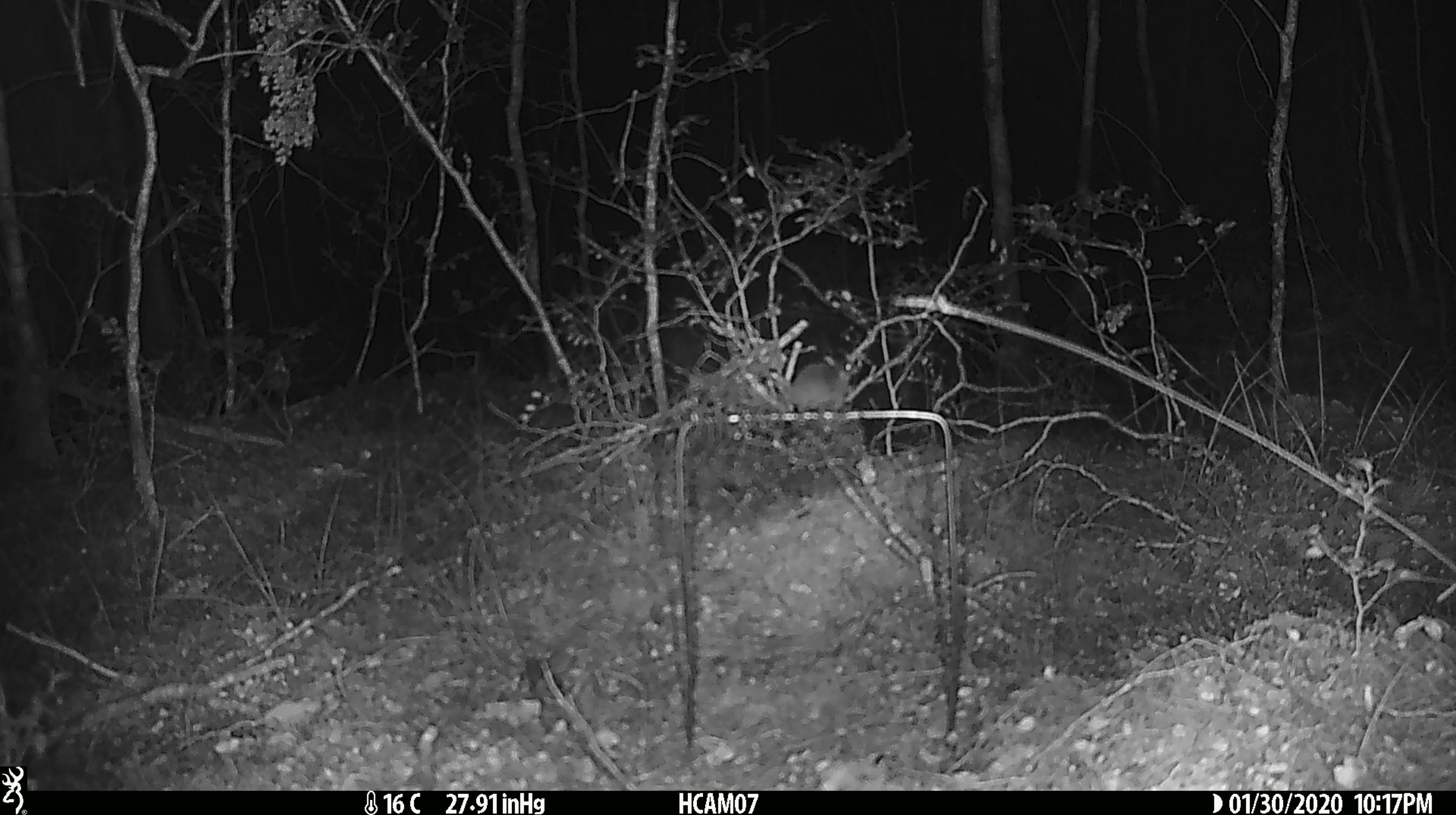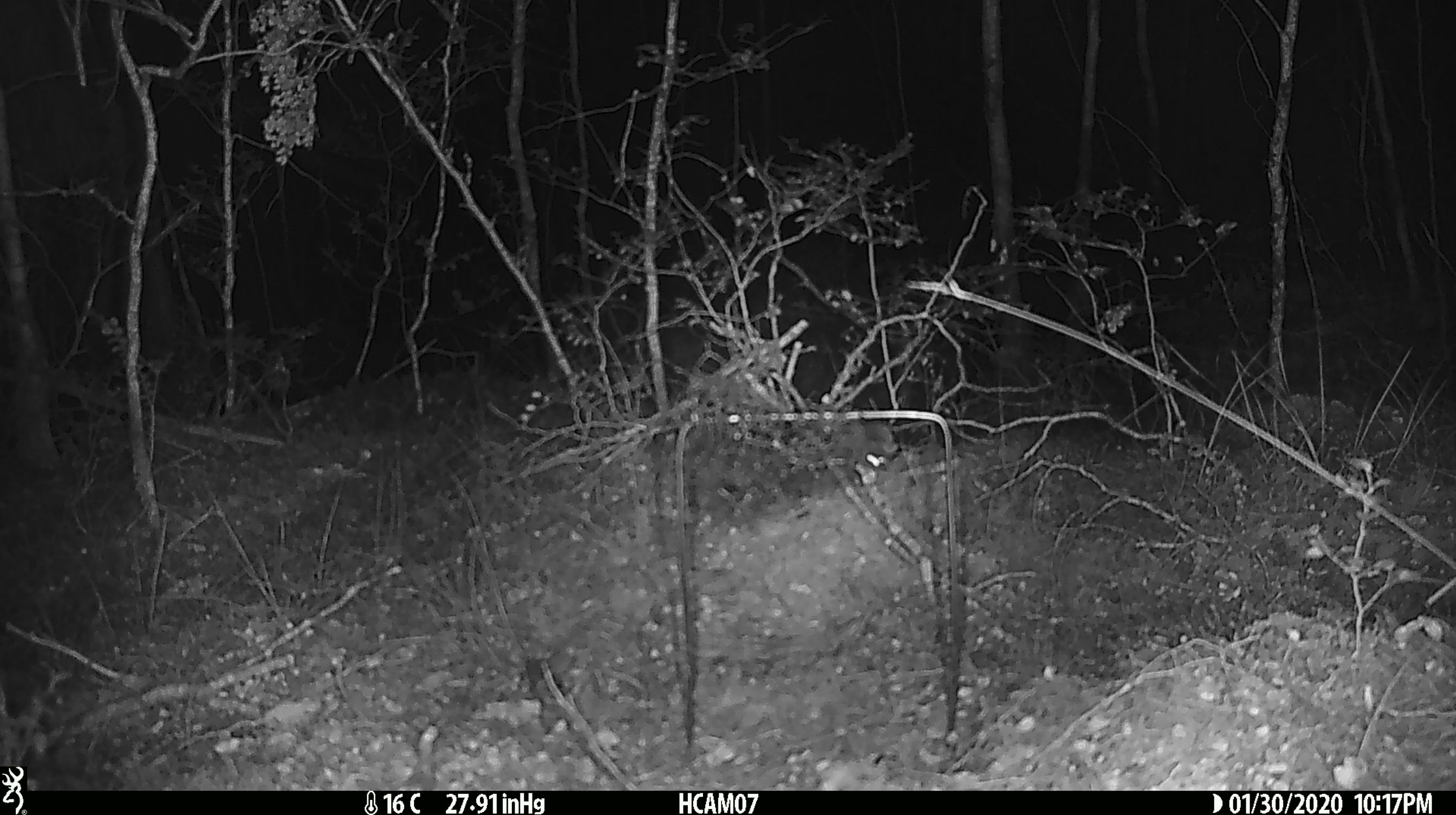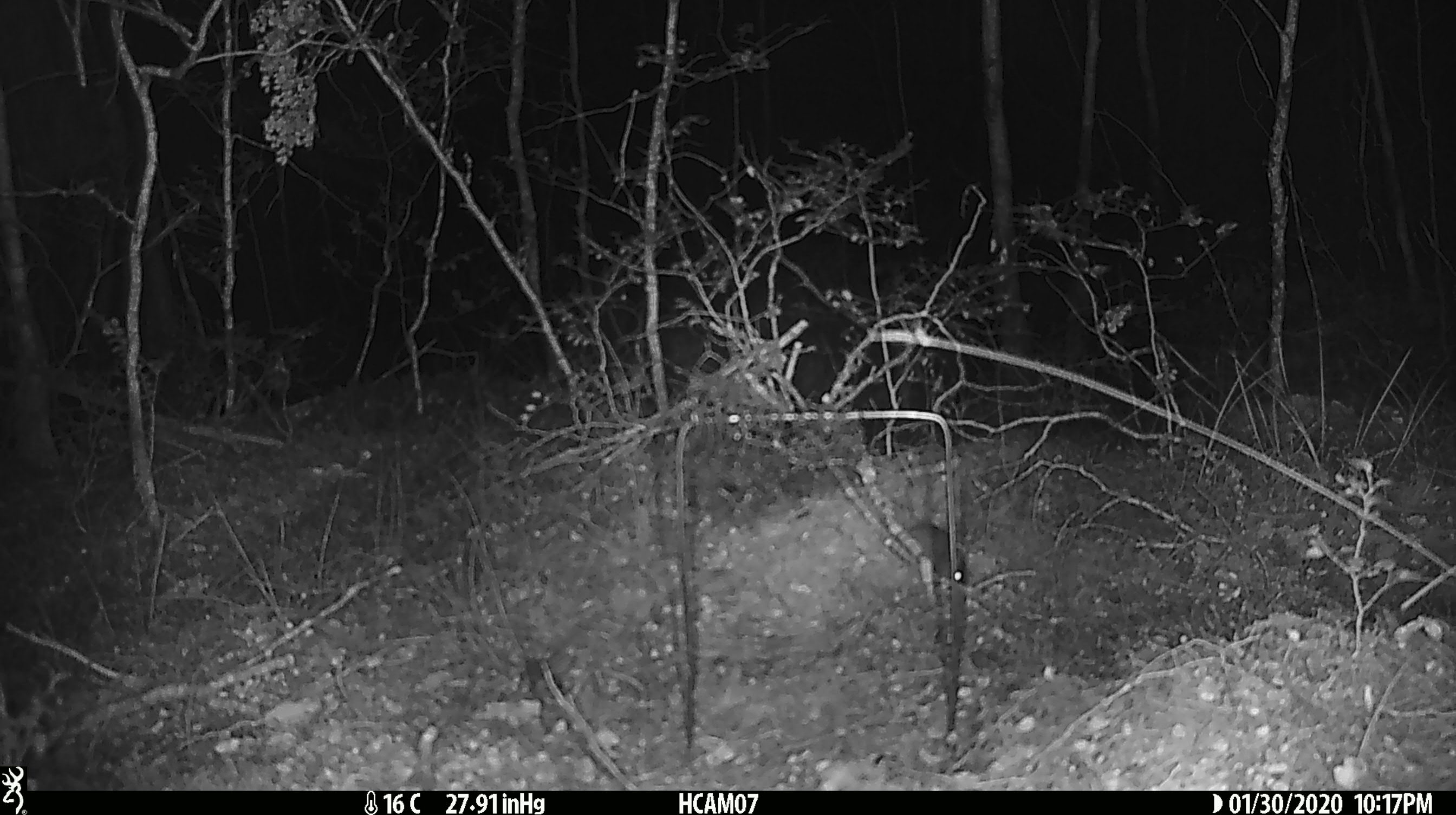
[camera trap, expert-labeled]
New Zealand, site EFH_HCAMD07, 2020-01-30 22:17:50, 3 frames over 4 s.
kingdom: Animalia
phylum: Chordata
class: Mammalia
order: Rodentia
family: Muridae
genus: Mus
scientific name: Mus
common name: mouse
Mouse (Mus).